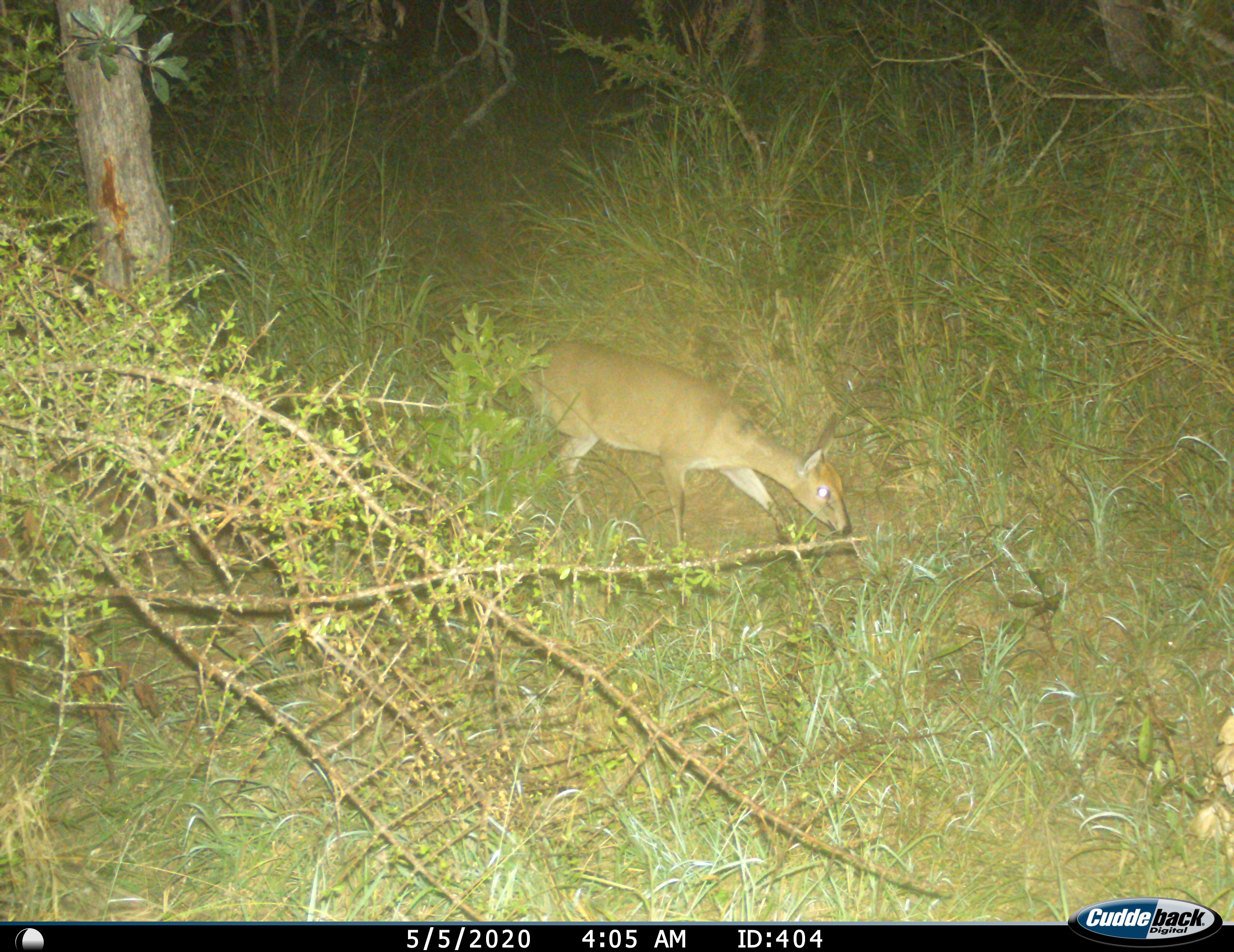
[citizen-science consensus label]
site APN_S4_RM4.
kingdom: Animalia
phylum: Chordata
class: Mammalia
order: Artiodactyla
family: Bovidae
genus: Sylvicapra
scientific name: Sylvicapra grimmia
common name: common duiker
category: duikercommongrey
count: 1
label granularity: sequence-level